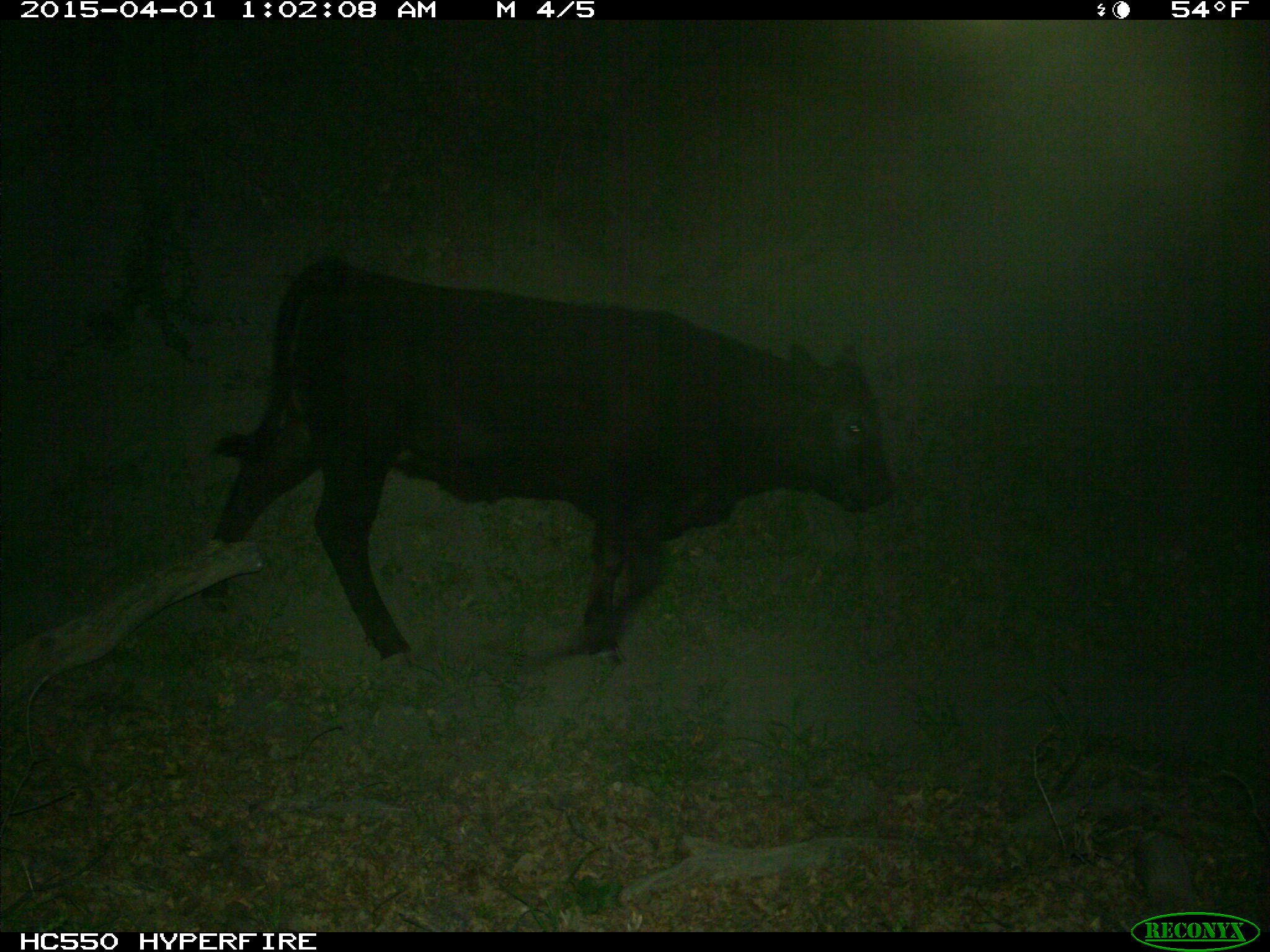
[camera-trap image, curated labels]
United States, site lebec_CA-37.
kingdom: Animalia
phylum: Chordata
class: Mammalia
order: Artiodactyla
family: Bovidae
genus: Bos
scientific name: Bos taurus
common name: domestic cow